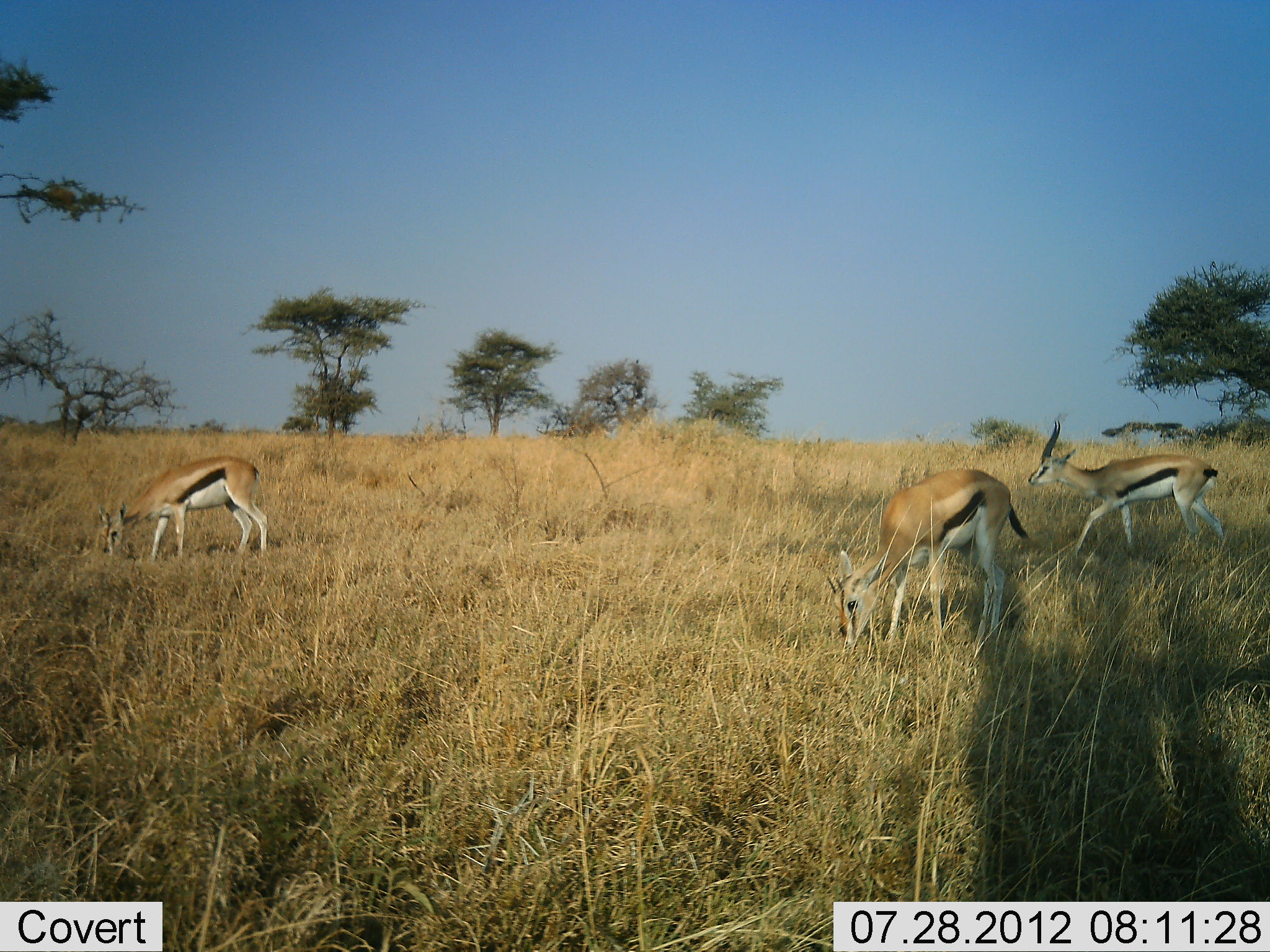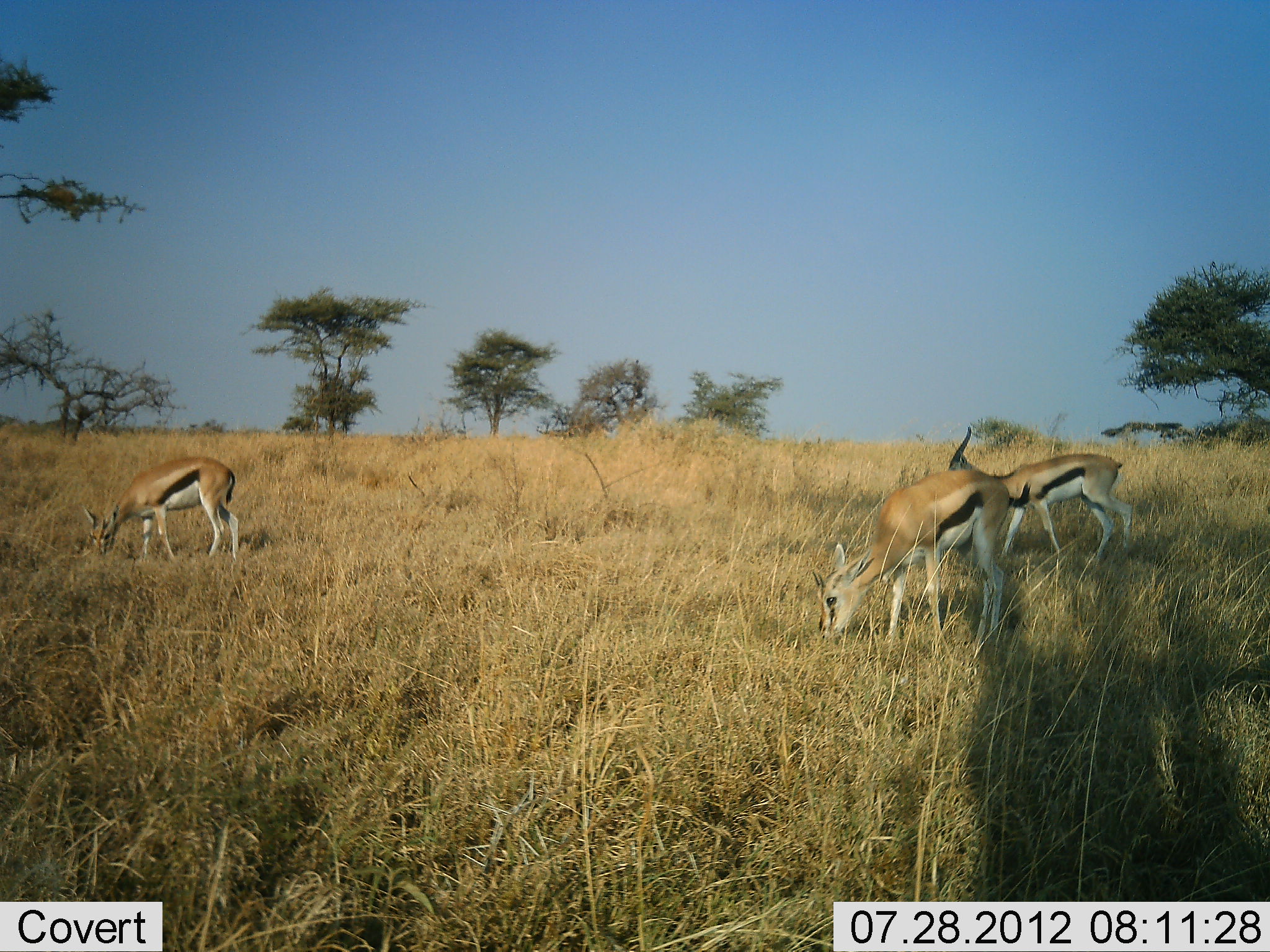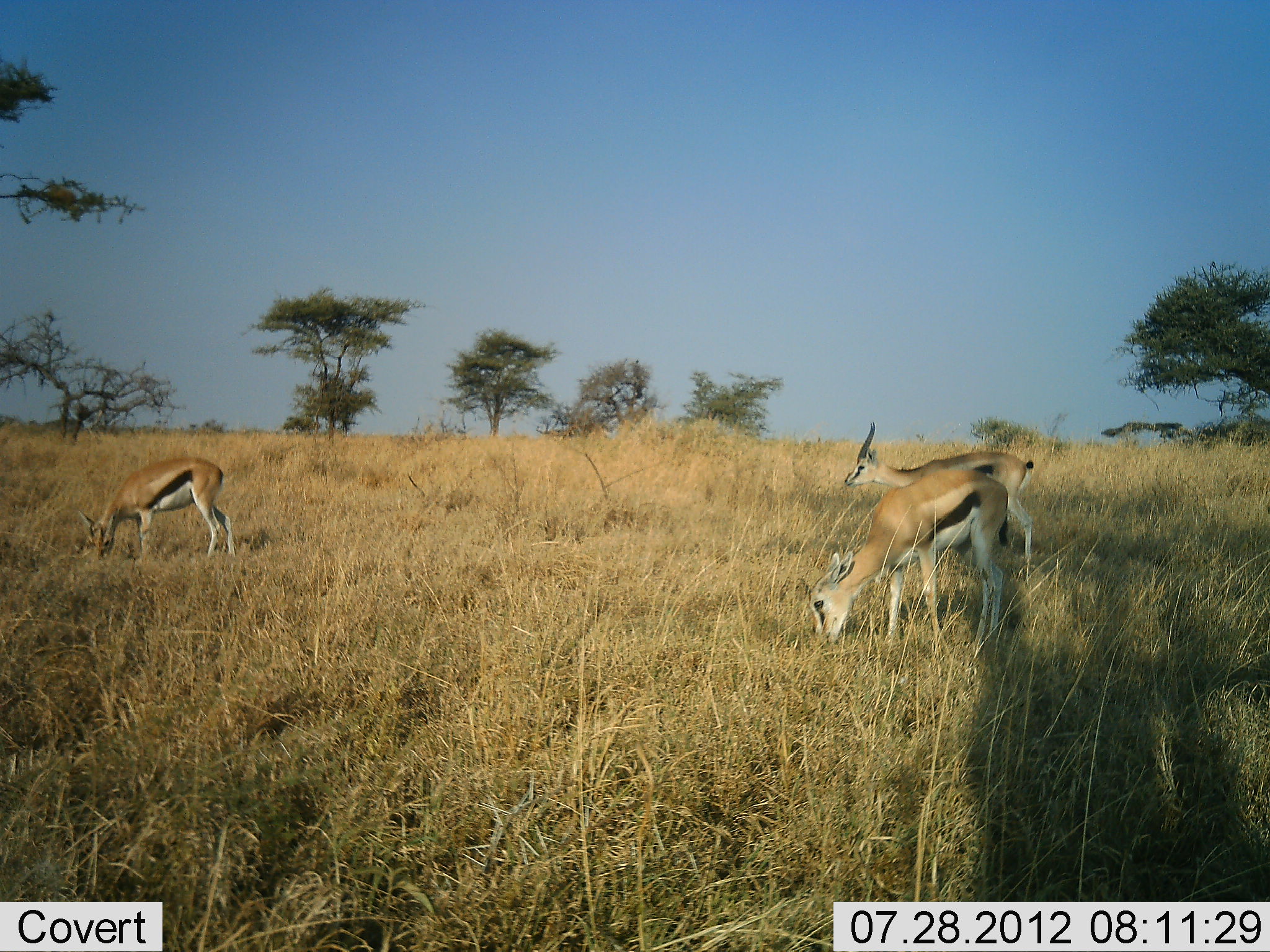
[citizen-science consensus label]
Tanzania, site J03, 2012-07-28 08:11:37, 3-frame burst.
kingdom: Animalia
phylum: Chordata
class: Mammalia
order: Artiodactyla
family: Bovidae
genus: Eudorcas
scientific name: Eudorcas thomsonii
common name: thomson's gazelle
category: gazellethomsons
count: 3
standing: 20%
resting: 0%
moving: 70%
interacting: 0%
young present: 10%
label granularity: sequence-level